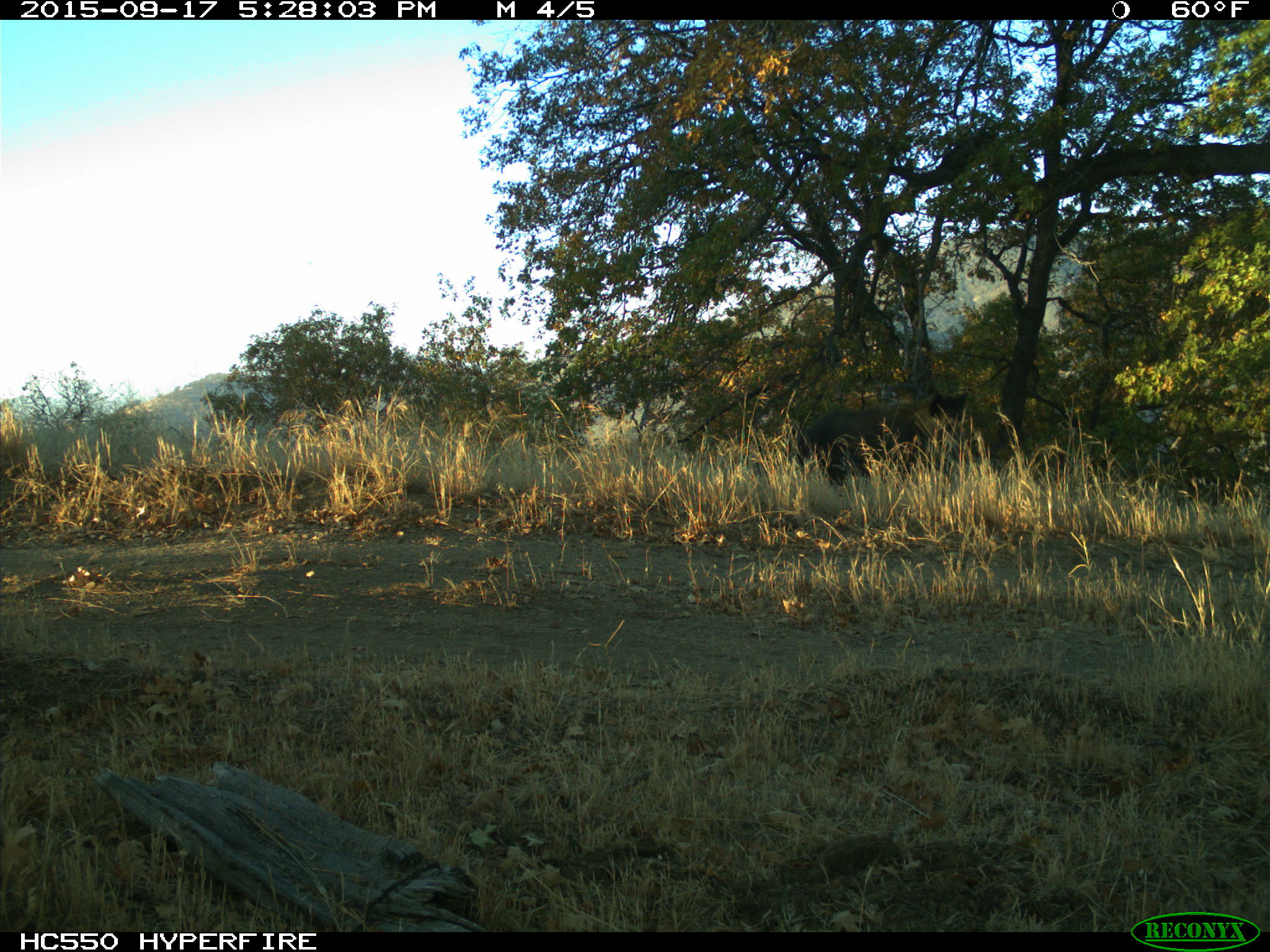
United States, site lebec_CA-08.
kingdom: Animalia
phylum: Chordata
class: Mammalia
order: Artiodactyla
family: Suidae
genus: Sus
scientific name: Sus scrofa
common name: wild boar